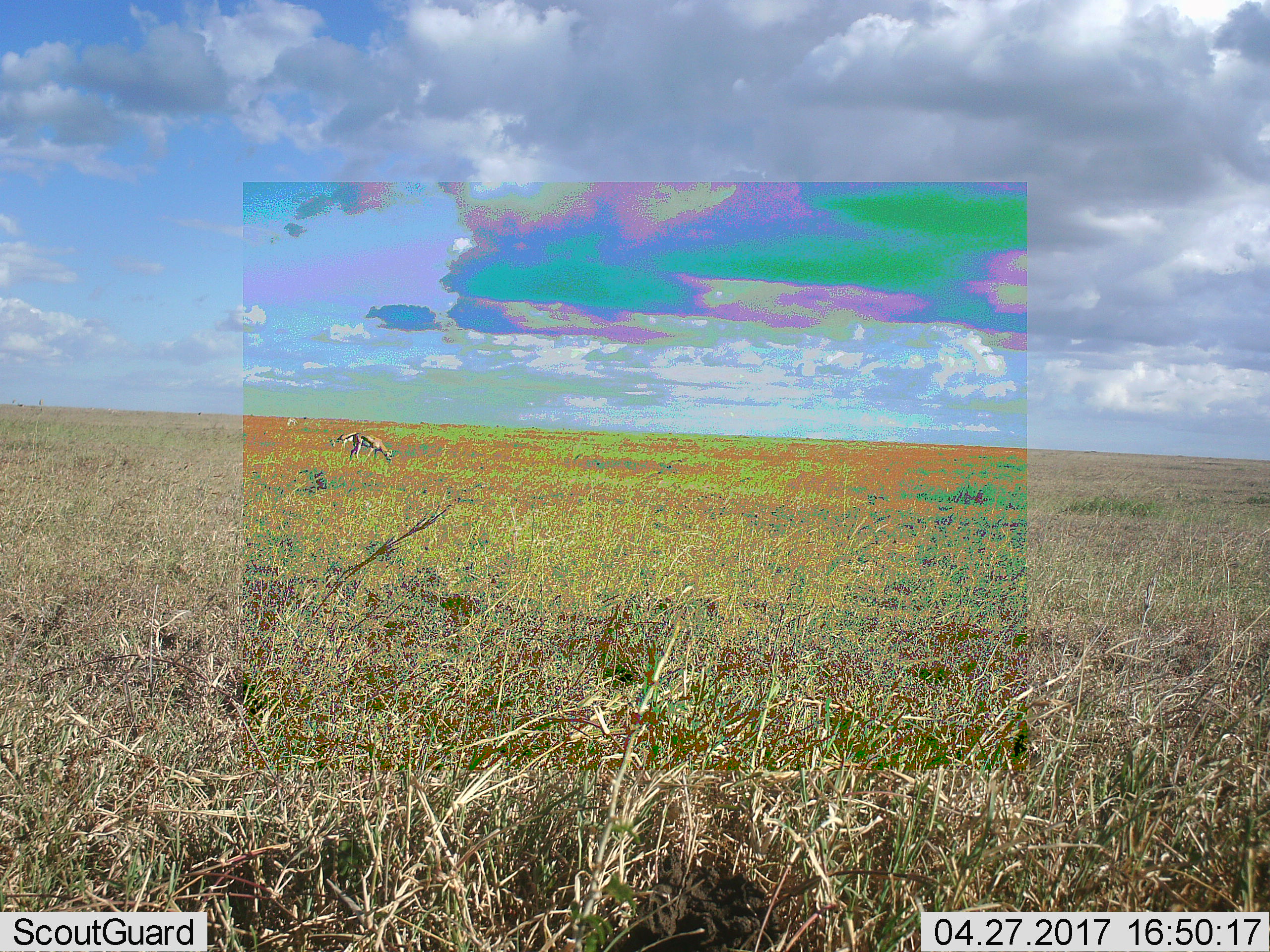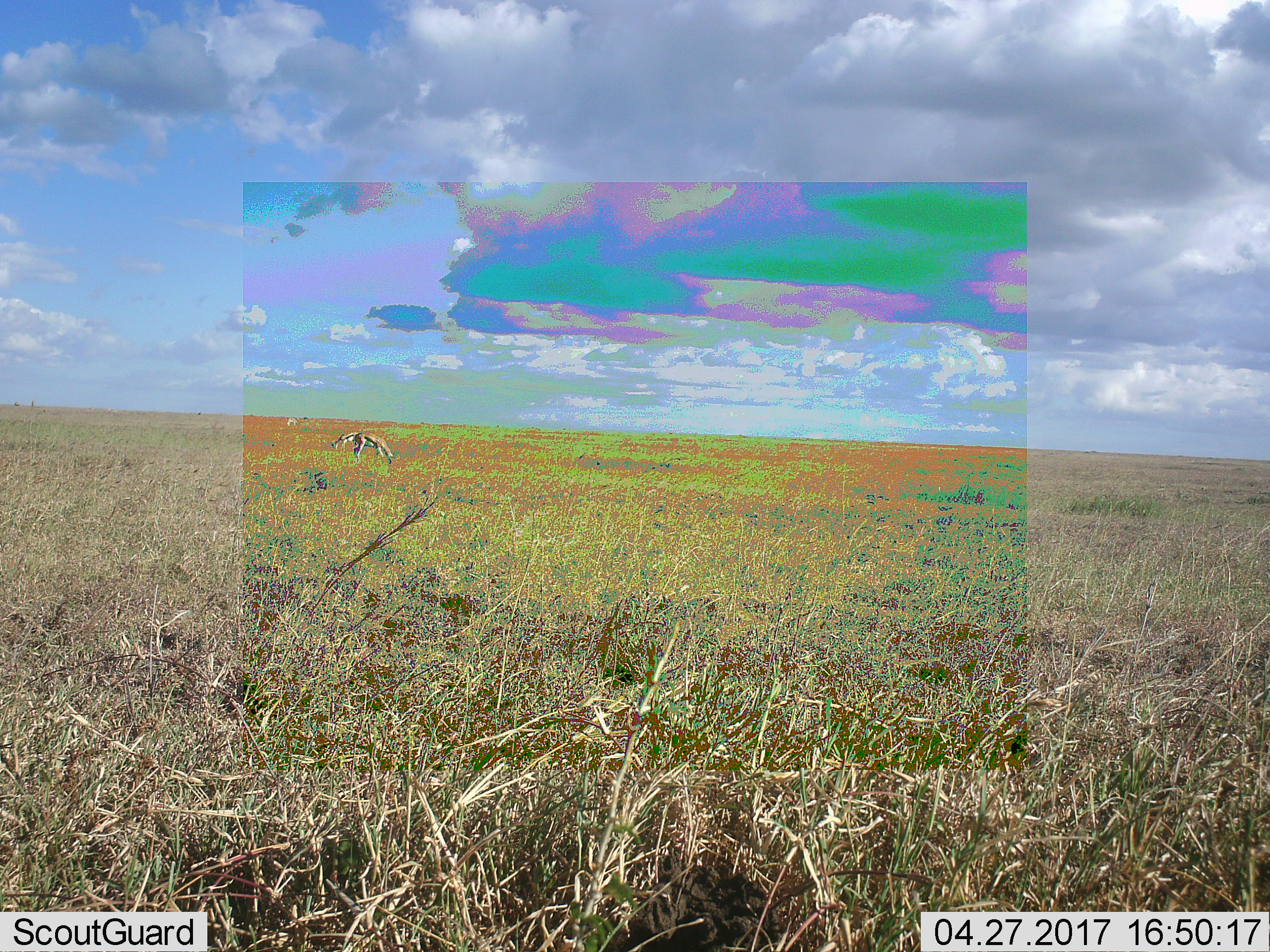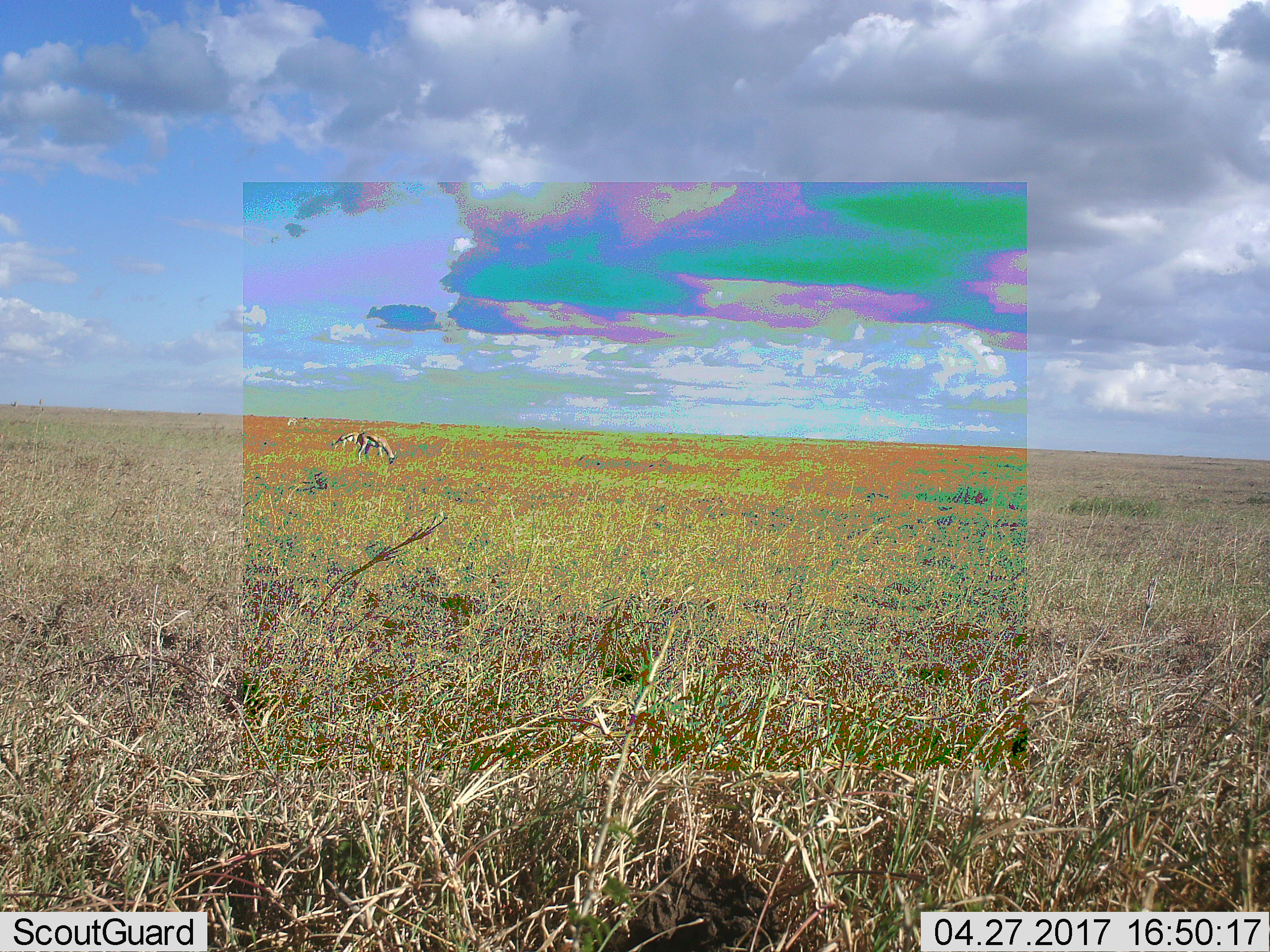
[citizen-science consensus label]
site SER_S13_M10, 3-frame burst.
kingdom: Animalia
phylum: Chordata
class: Mammalia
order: Artiodactyla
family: Bovidae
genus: Eudorcas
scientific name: Eudorcas thomsonii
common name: thomson's gazelle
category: gazellethomsons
Gazellethomsons (thomson's gazelle) (Eudorcas thomsonii), count 3. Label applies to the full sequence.